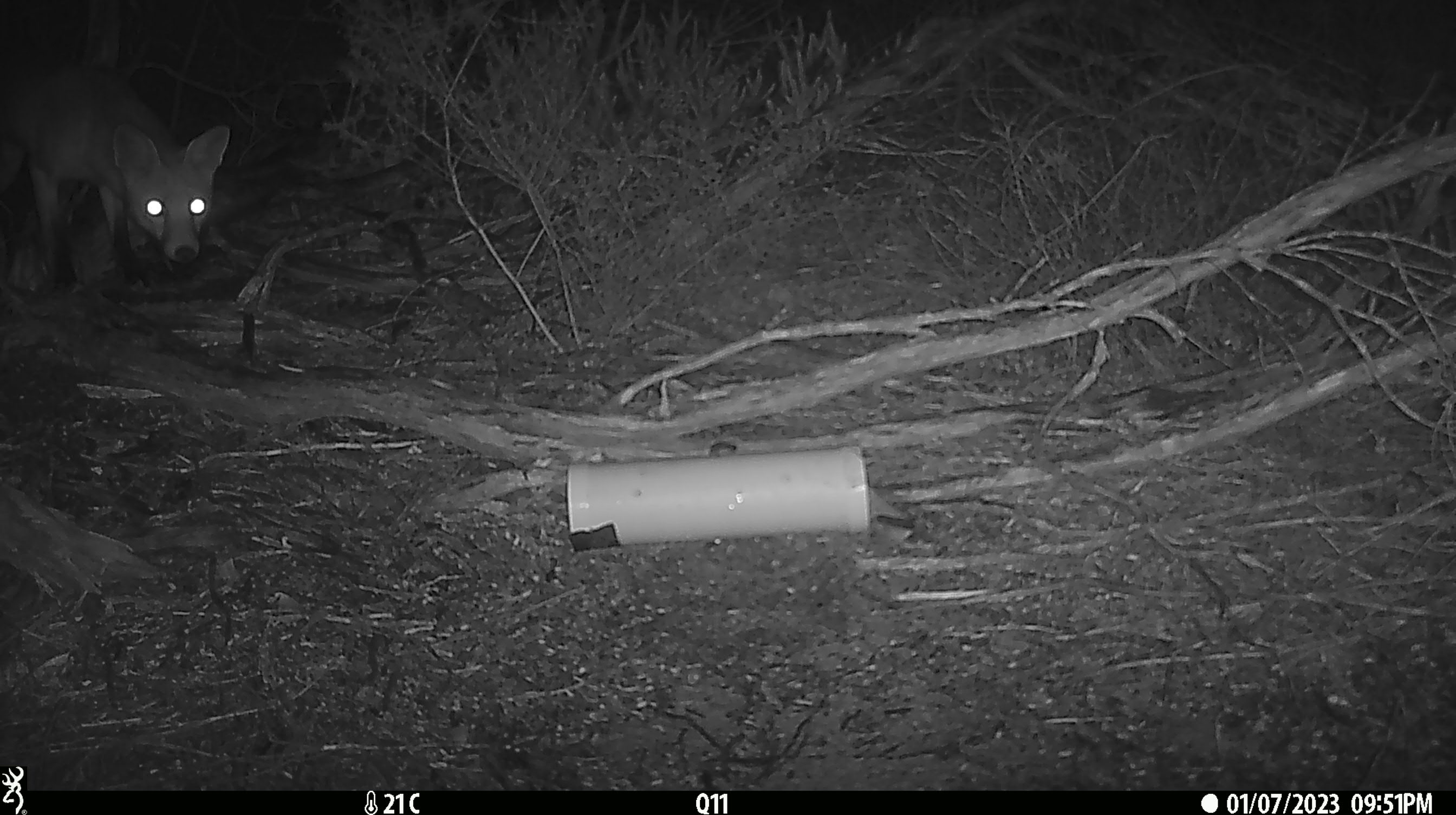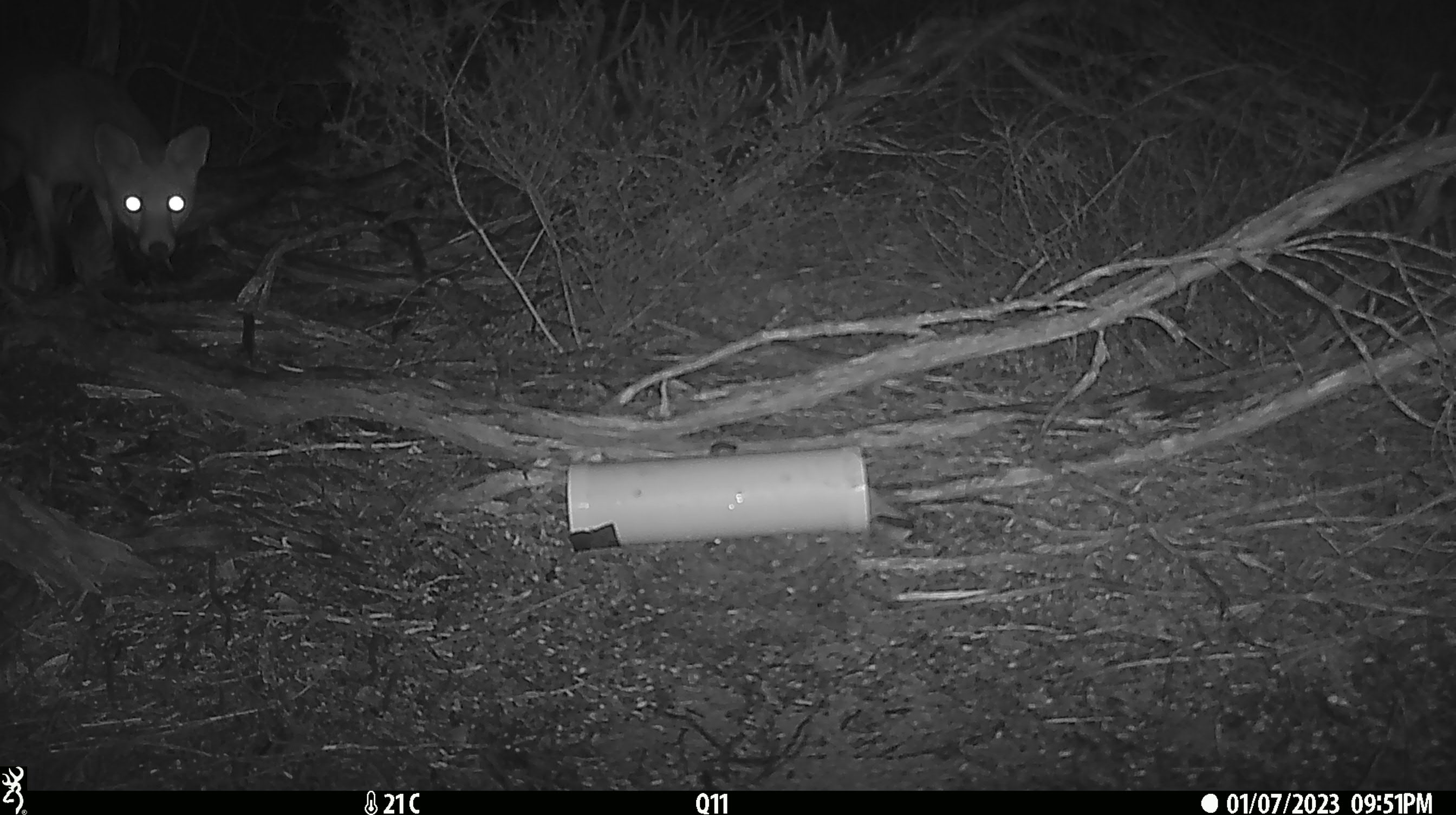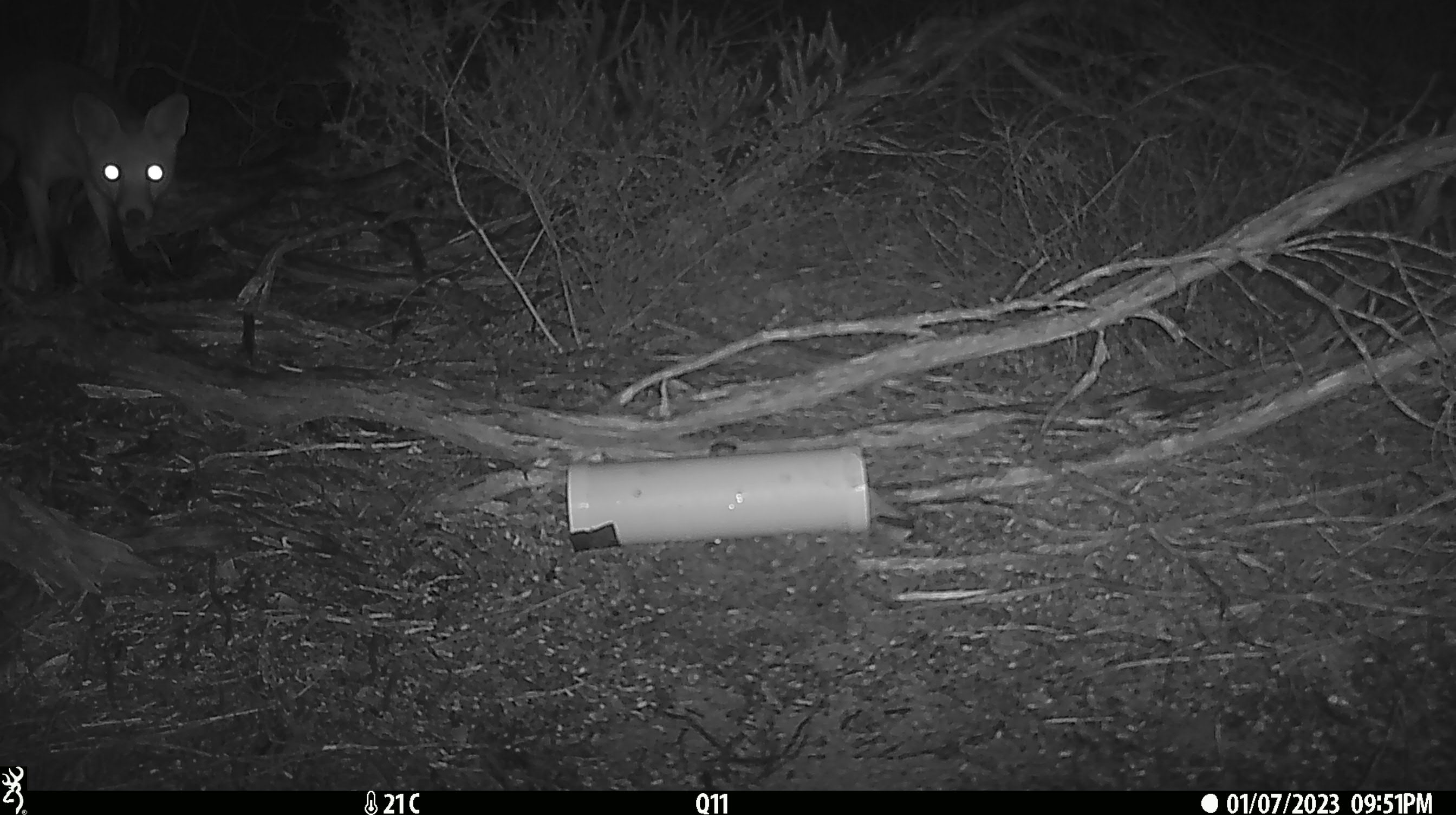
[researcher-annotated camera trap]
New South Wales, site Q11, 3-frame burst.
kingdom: Animalia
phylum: Chordata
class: Mammalia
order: Carnivora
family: Canidae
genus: Vulpes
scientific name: Vulpes vulpes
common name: red fox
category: fox